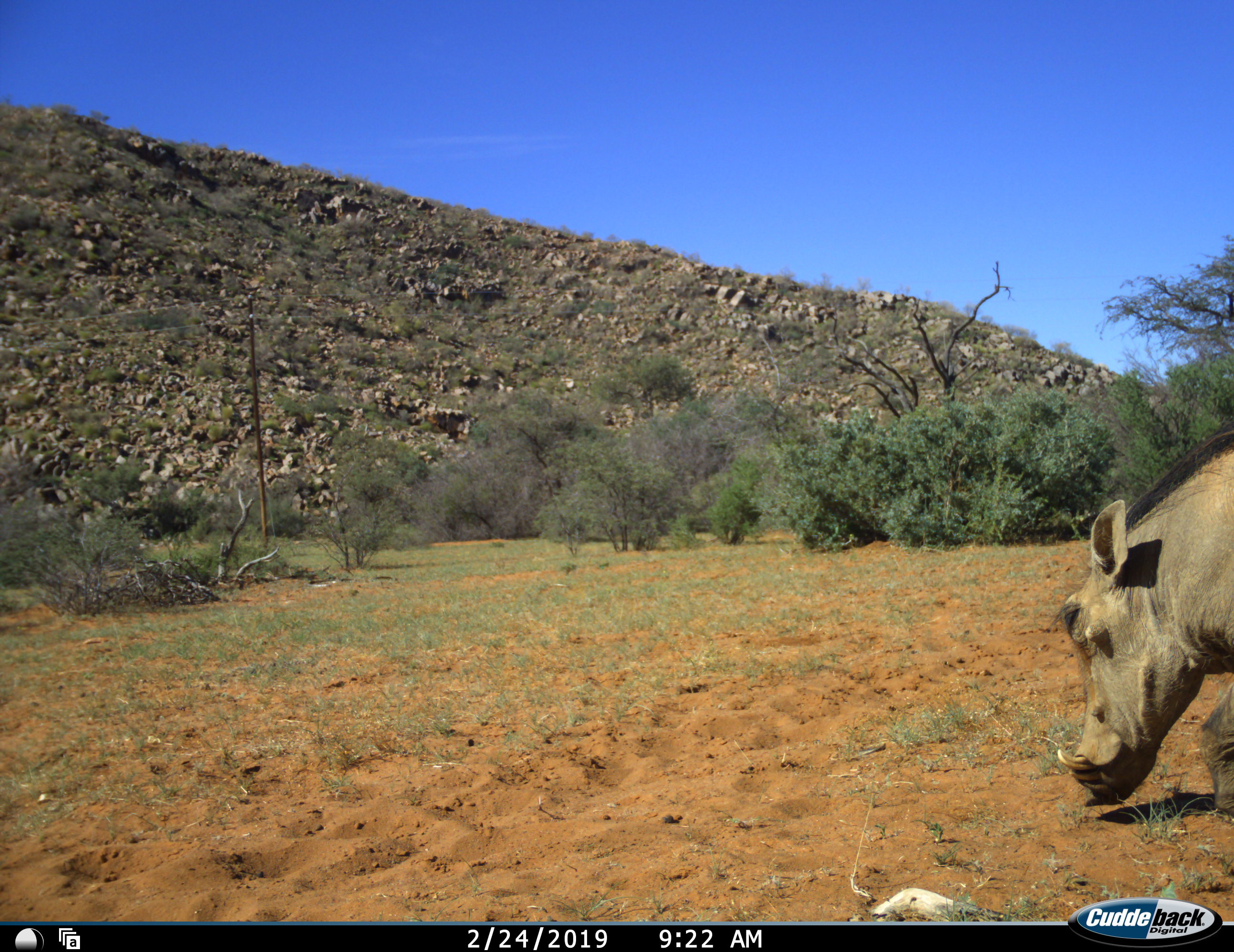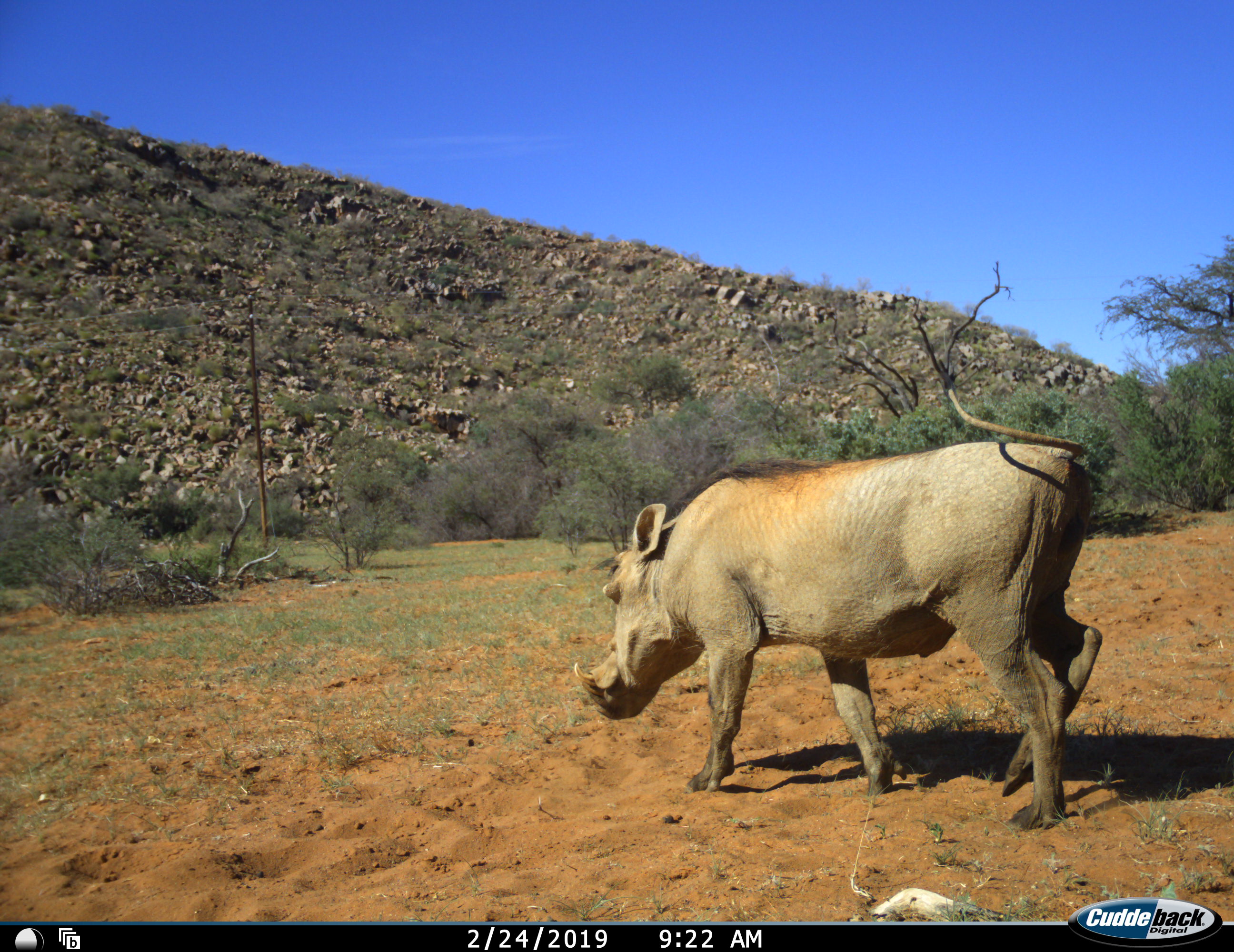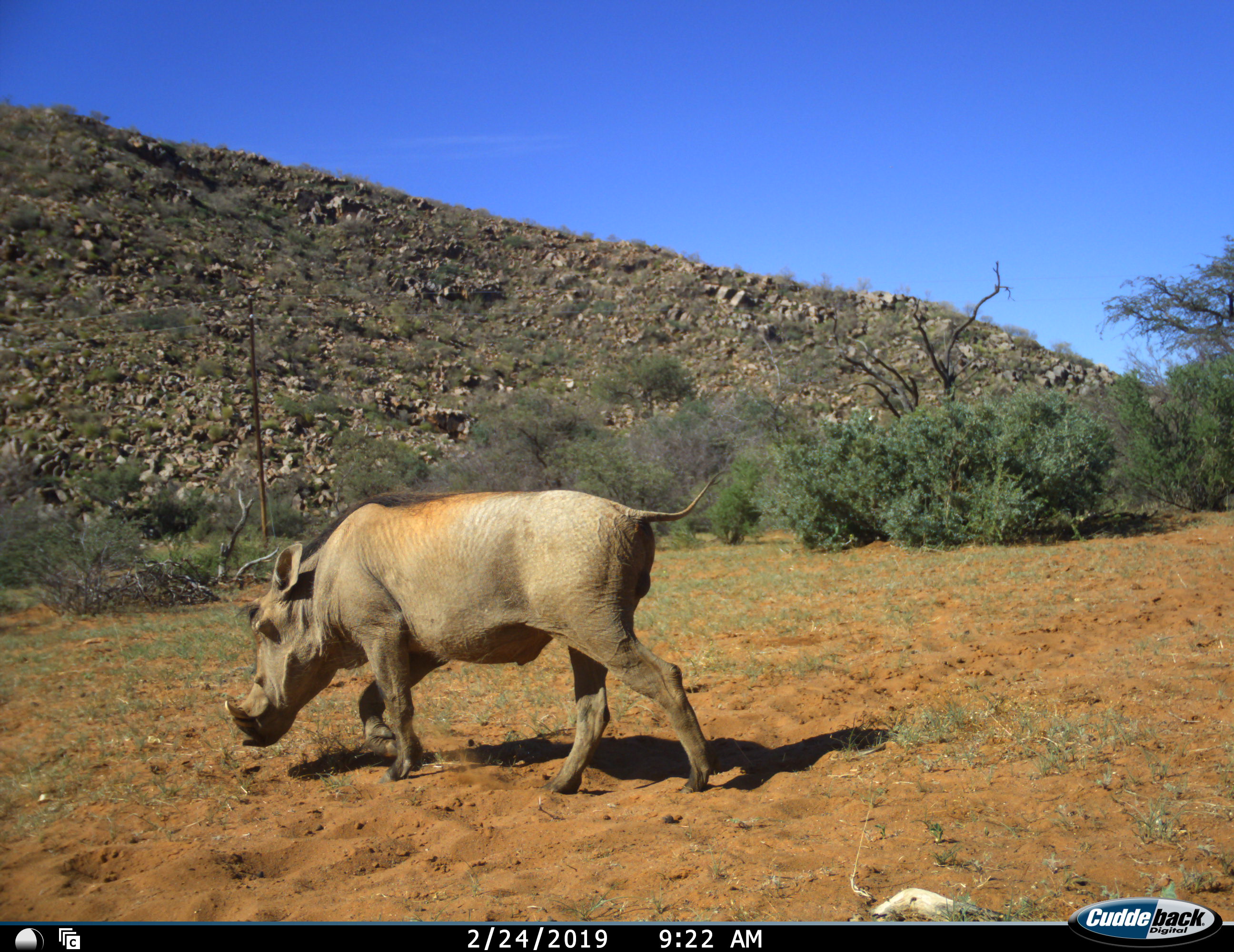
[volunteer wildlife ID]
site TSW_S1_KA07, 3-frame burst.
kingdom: Animalia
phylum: Chordata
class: Mammalia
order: Artiodactyla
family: Suidae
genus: Phacochoerus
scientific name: Phacochoerus africanus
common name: warthog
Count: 1.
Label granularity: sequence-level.